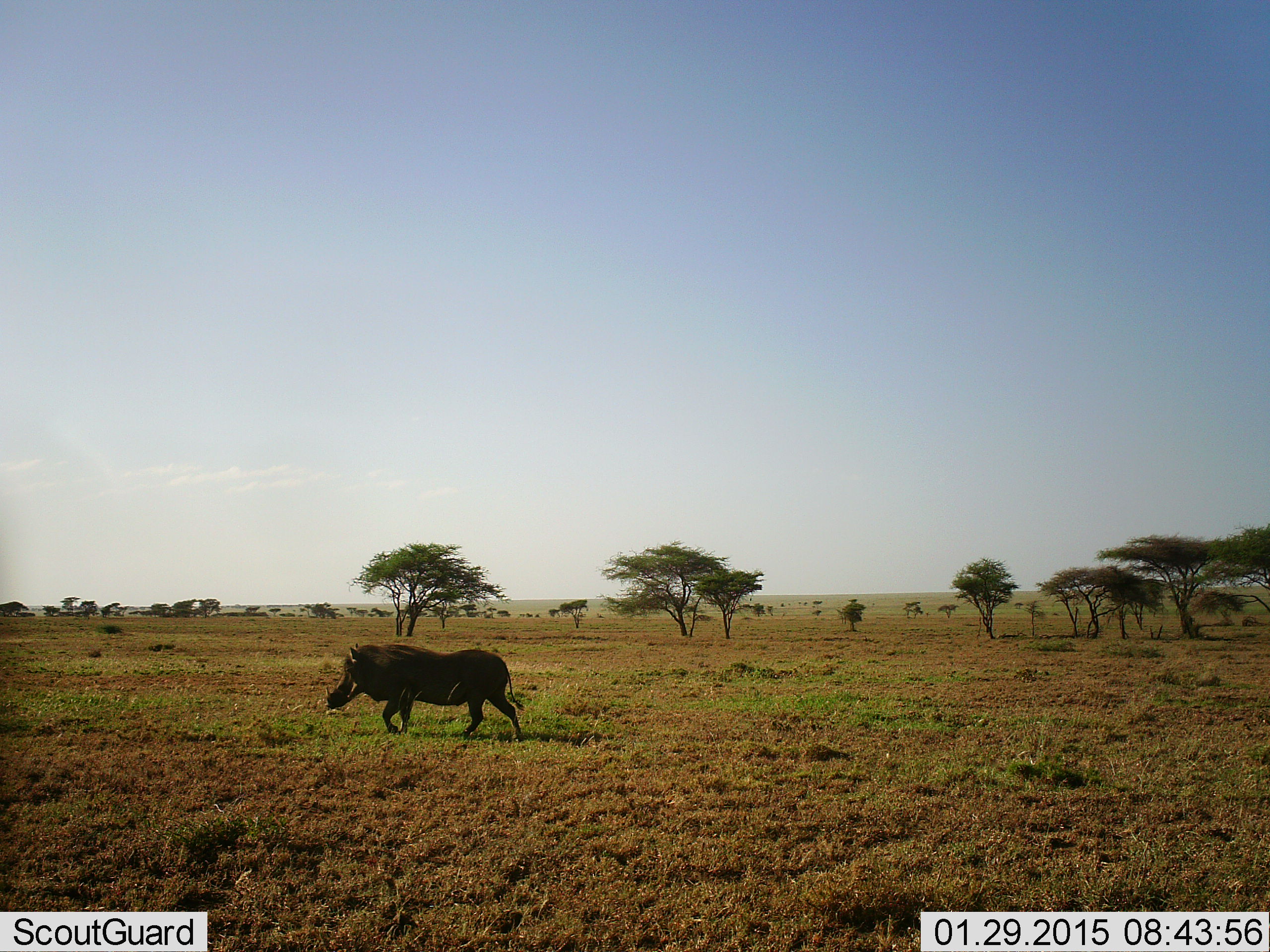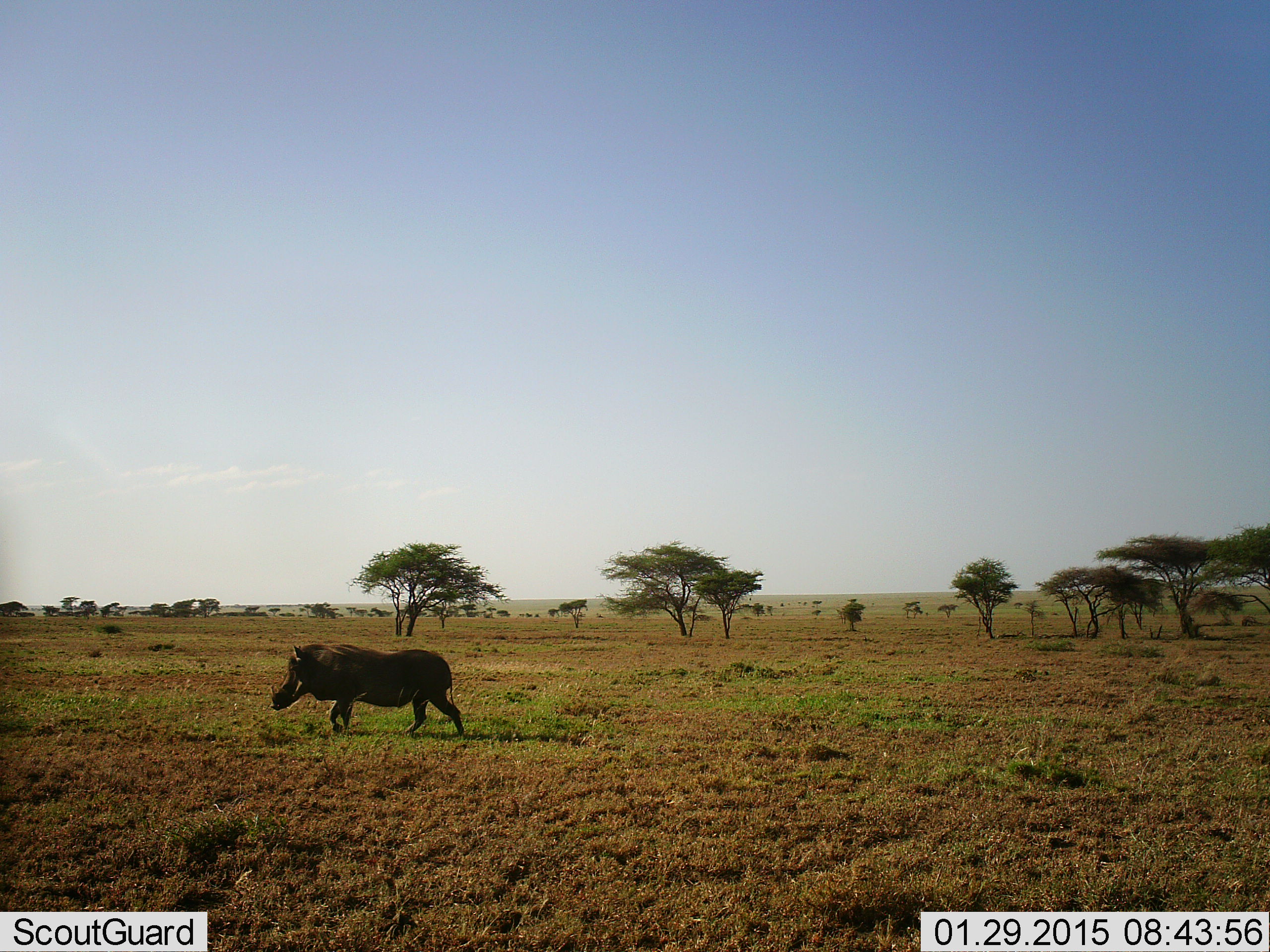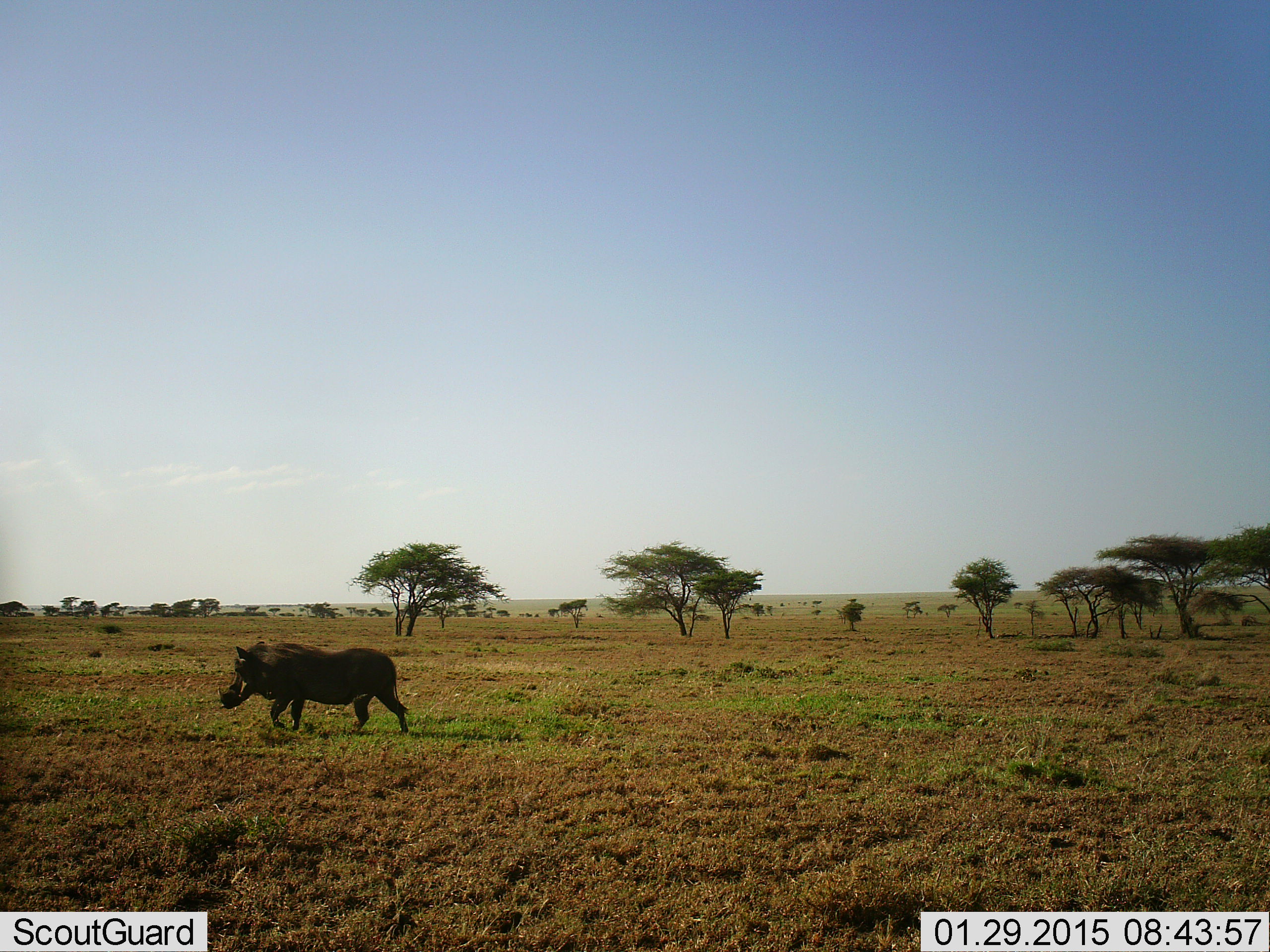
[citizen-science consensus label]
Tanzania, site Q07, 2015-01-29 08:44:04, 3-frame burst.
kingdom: Animalia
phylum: Chordata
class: Mammalia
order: Artiodactyla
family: Suidae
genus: Phacochoerus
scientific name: Phacochoerus africanus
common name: warthog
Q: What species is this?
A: Warthog (Phacochoerus africanus).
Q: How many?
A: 1.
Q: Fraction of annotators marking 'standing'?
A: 0%.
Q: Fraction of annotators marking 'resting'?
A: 0%.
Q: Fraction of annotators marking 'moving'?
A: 100%.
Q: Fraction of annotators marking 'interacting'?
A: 0%.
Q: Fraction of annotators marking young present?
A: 0%.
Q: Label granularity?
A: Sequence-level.